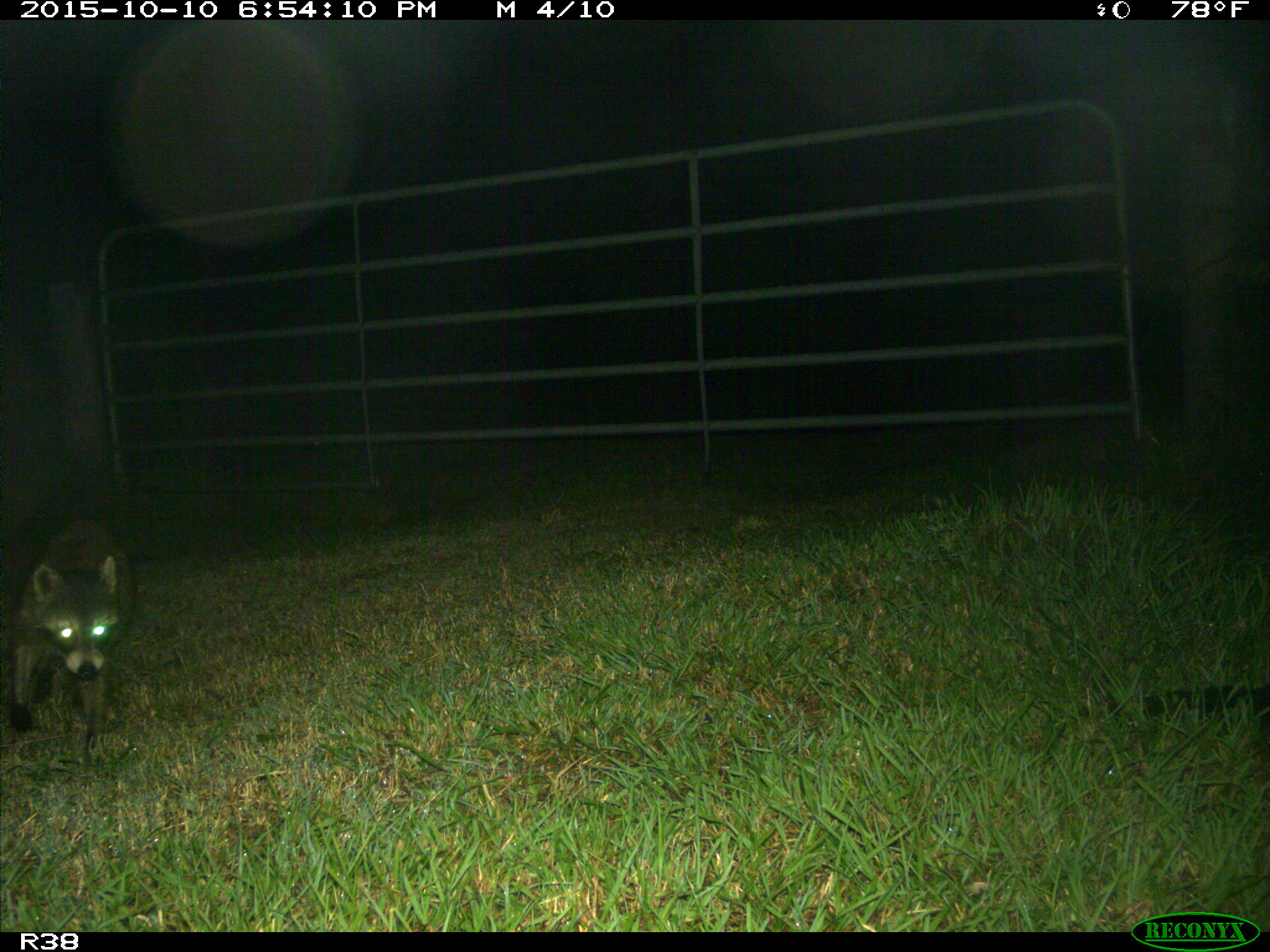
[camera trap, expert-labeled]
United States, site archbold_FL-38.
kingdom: Animalia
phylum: Chordata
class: Mammalia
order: Carnivora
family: Procyonidae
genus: Procyon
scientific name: Procyon lotor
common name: common raccoon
Procyon lotor (common raccoon).